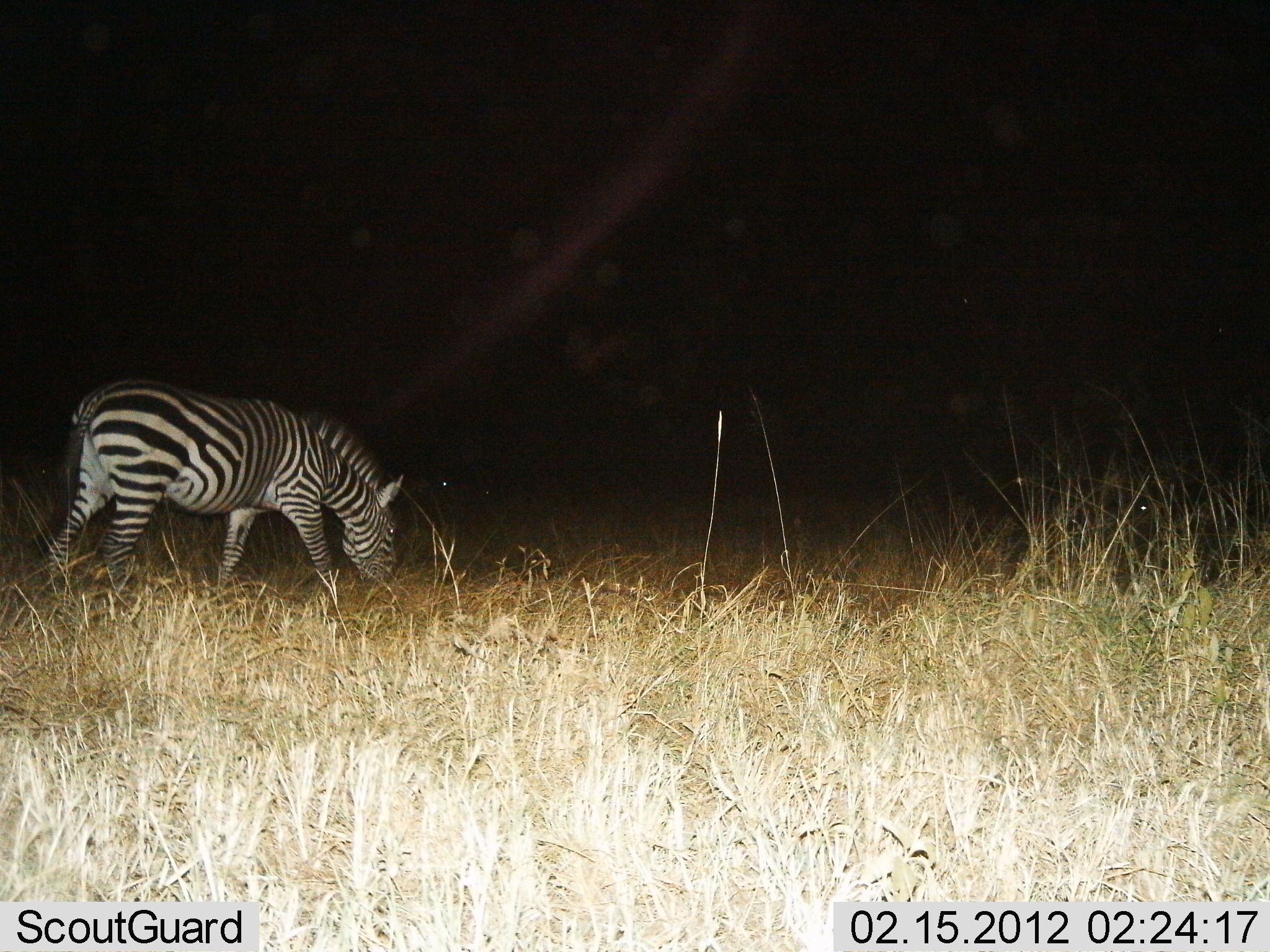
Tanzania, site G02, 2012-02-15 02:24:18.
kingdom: Animalia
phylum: Chordata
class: Mammalia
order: Perissodactyla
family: Equidae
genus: Equus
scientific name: Equus quagga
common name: plains zebra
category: zebra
Zebra (plains zebra) (Equus quagga), count 1. Behavior (volunteer vote fractions): standing 15%, resting 0%, moving 8%, interacting 0%. Young present (vote fraction): 0%. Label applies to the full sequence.